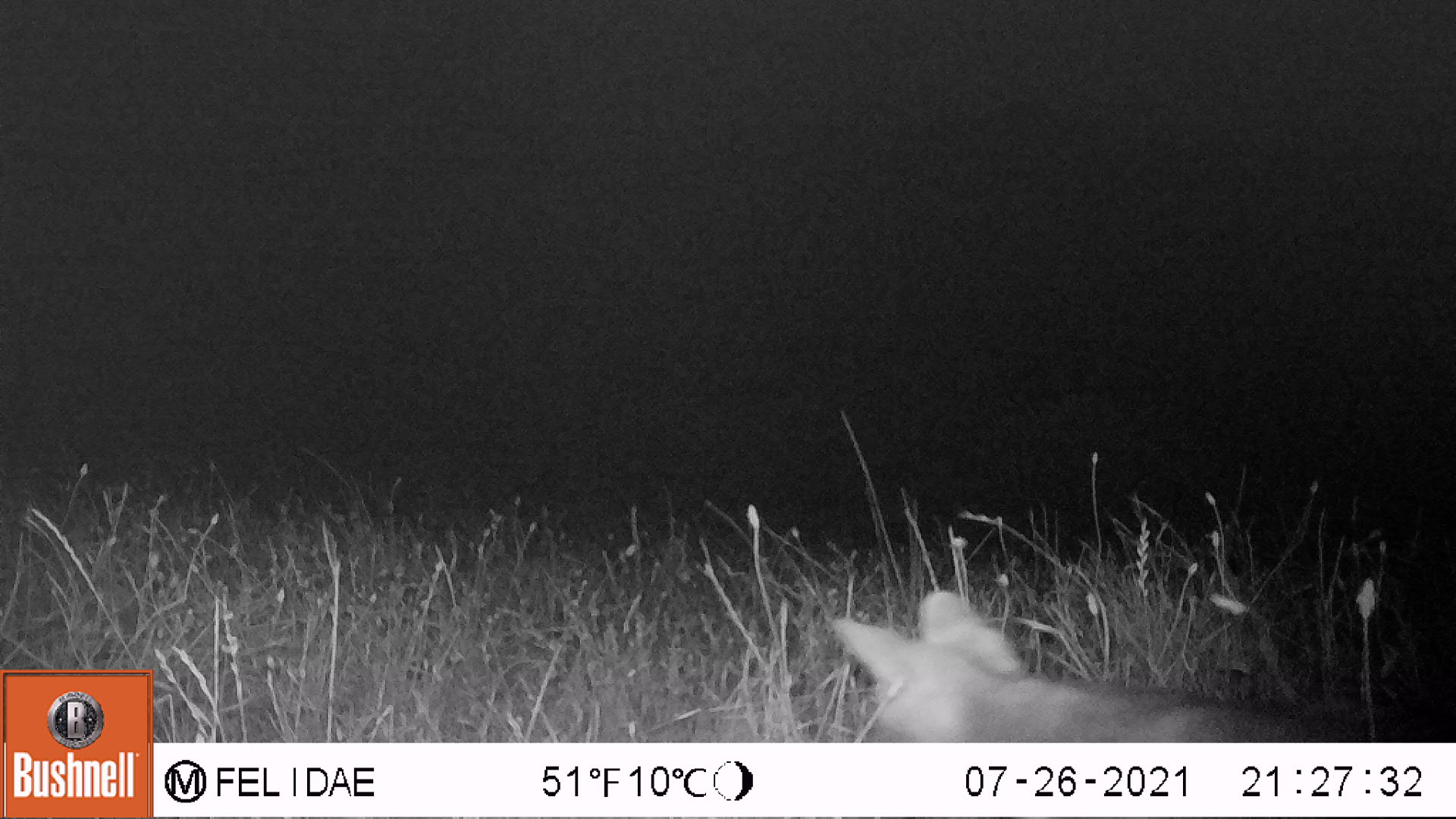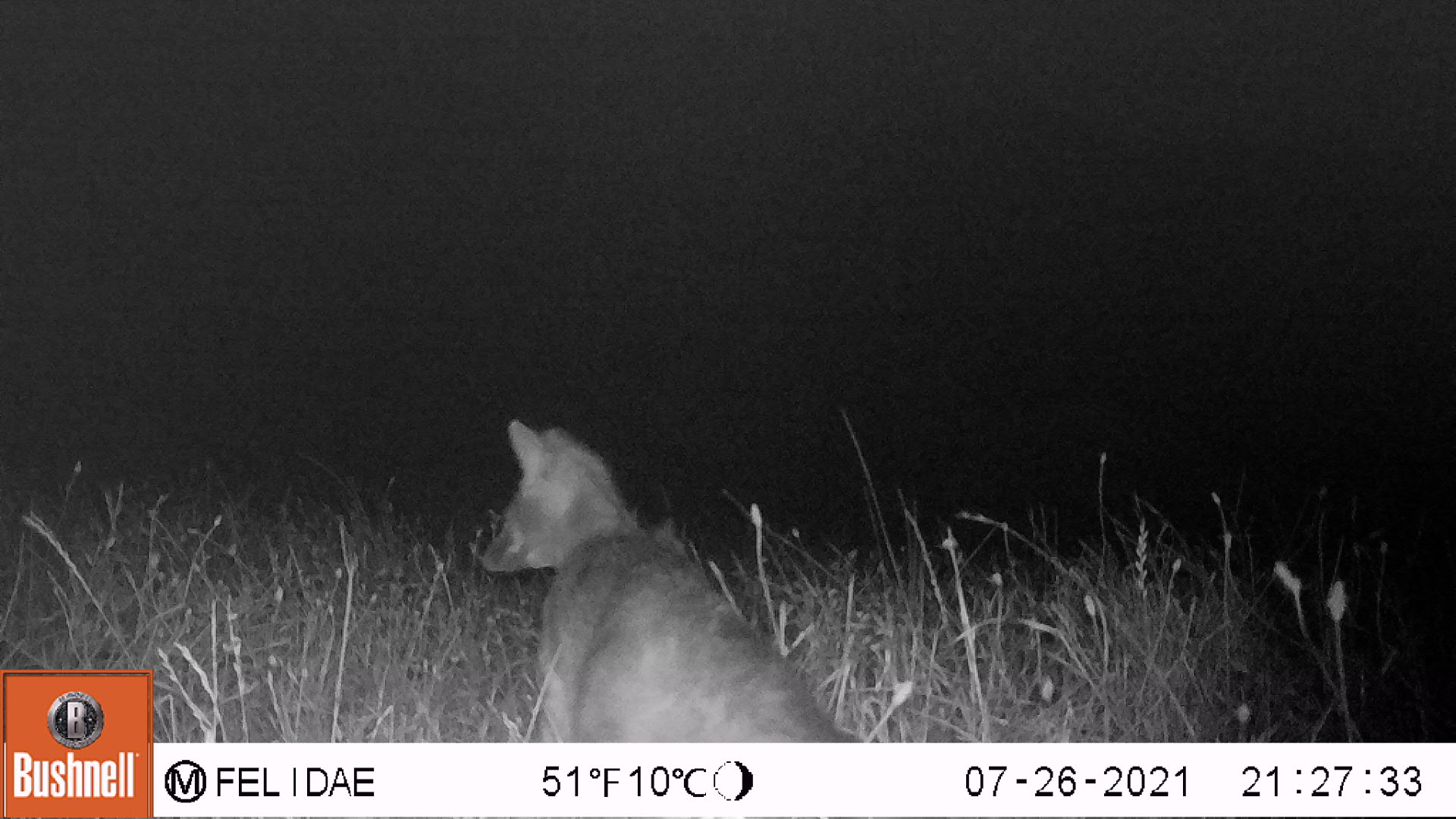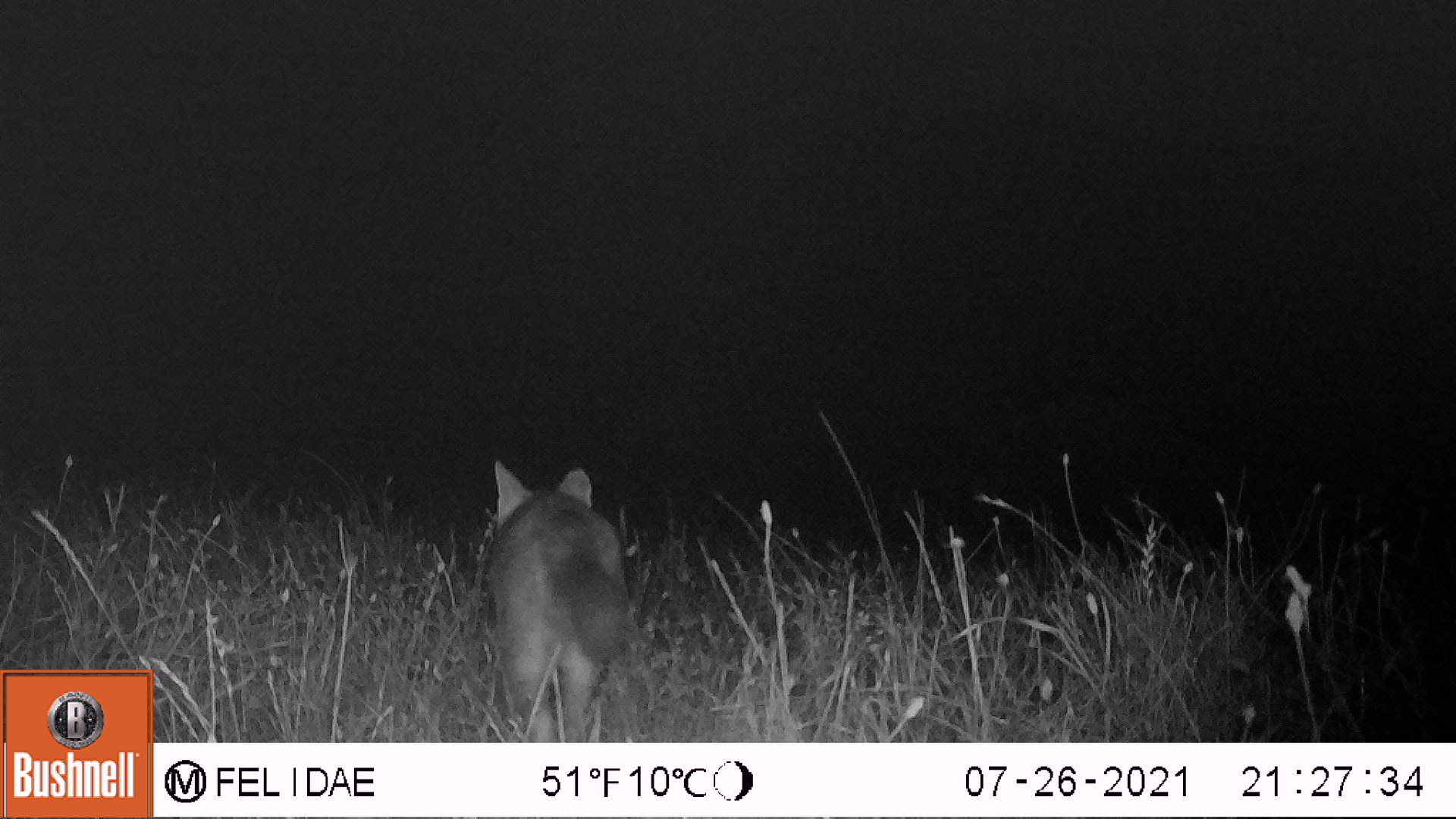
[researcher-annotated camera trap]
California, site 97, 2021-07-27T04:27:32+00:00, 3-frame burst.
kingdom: Animalia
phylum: Chordata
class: Mammalia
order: Carnivora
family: Canidae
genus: Urocyon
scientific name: Urocyon cinereoargenteus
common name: gray fox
Gray fox (Urocyon cinereoargenteus).